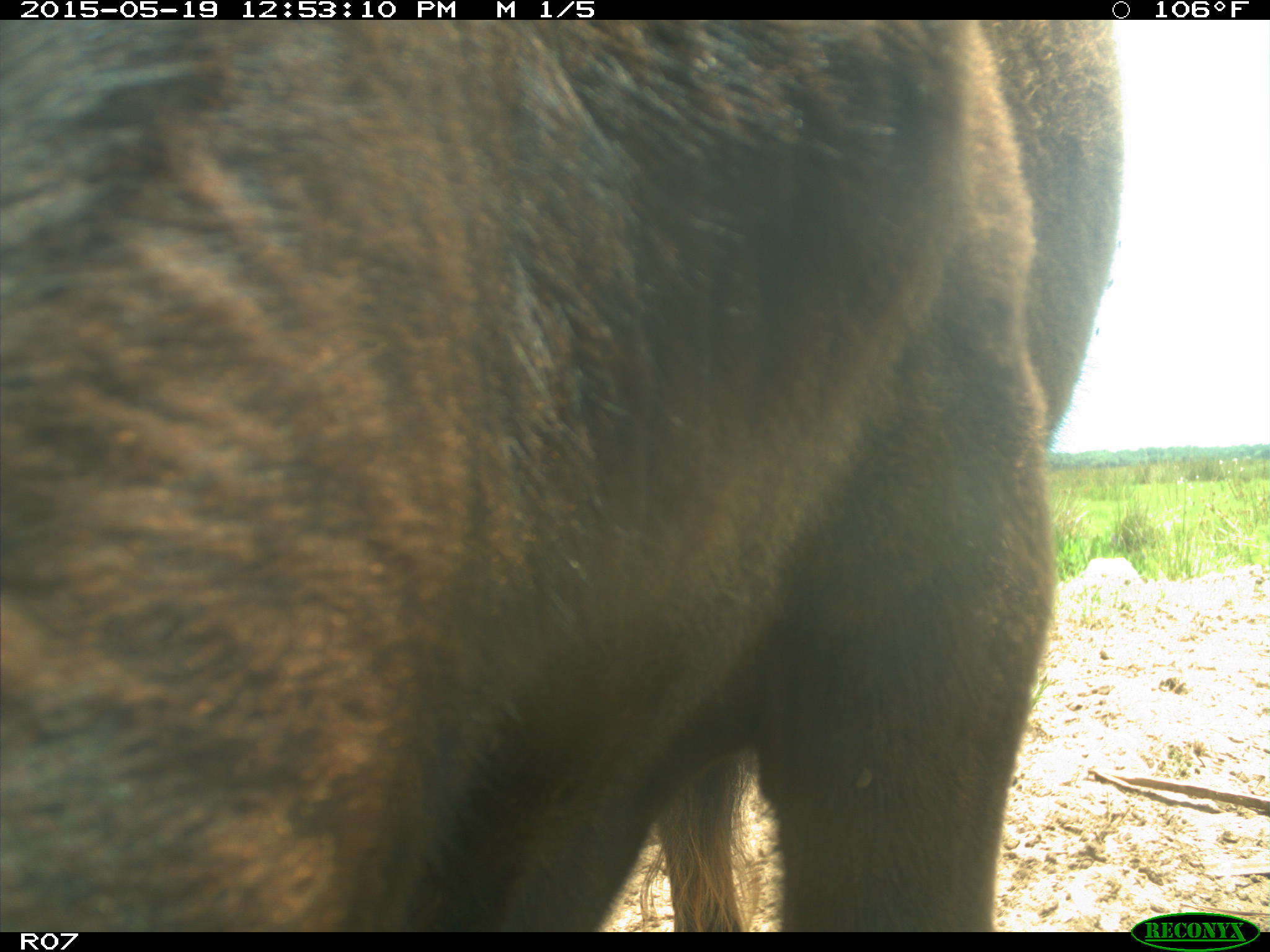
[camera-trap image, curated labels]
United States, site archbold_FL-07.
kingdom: Animalia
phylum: Chordata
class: Mammalia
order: Artiodactyla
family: Bovidae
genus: Bos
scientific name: Bos taurus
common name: domestic cow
Bos taurus (domestic cow).